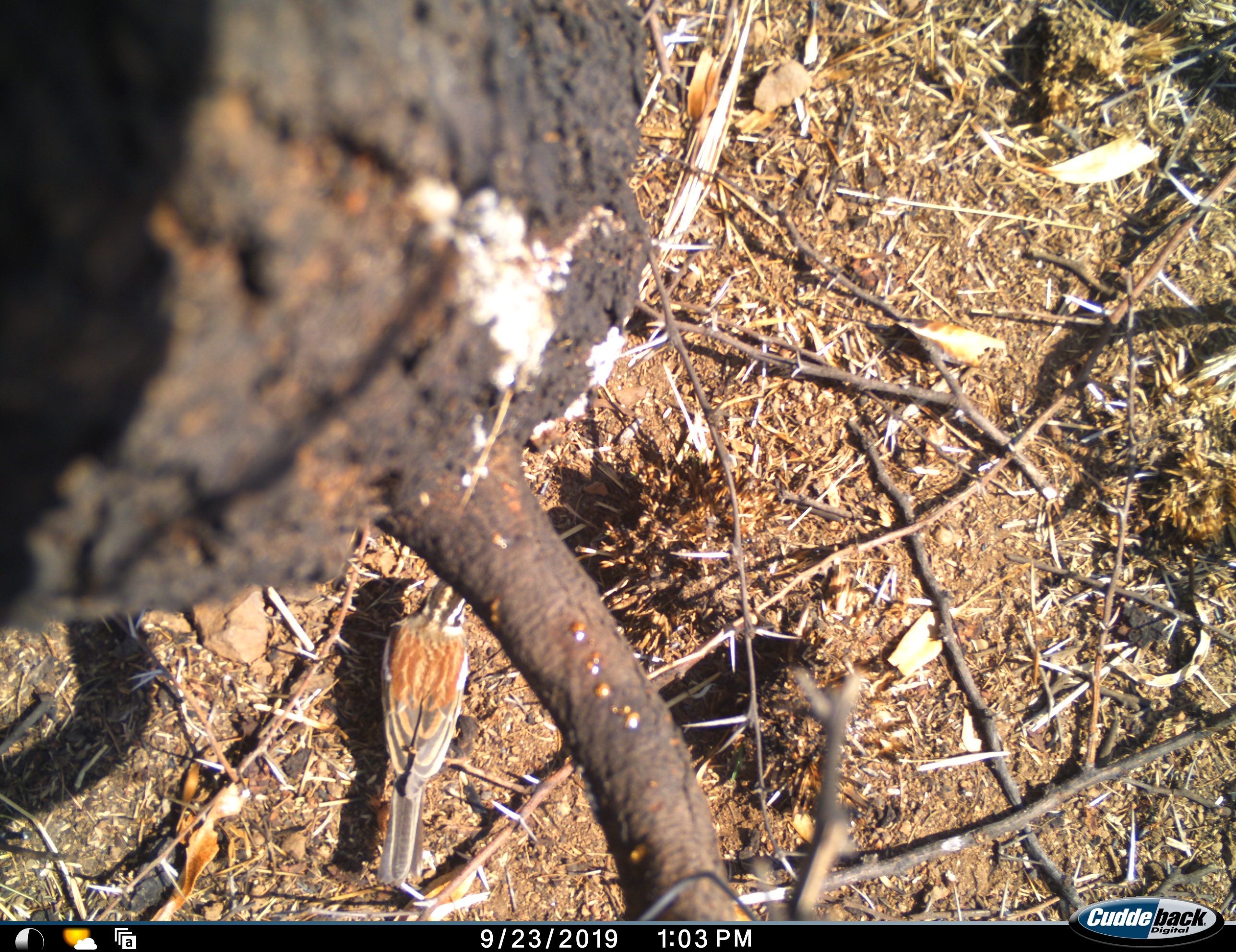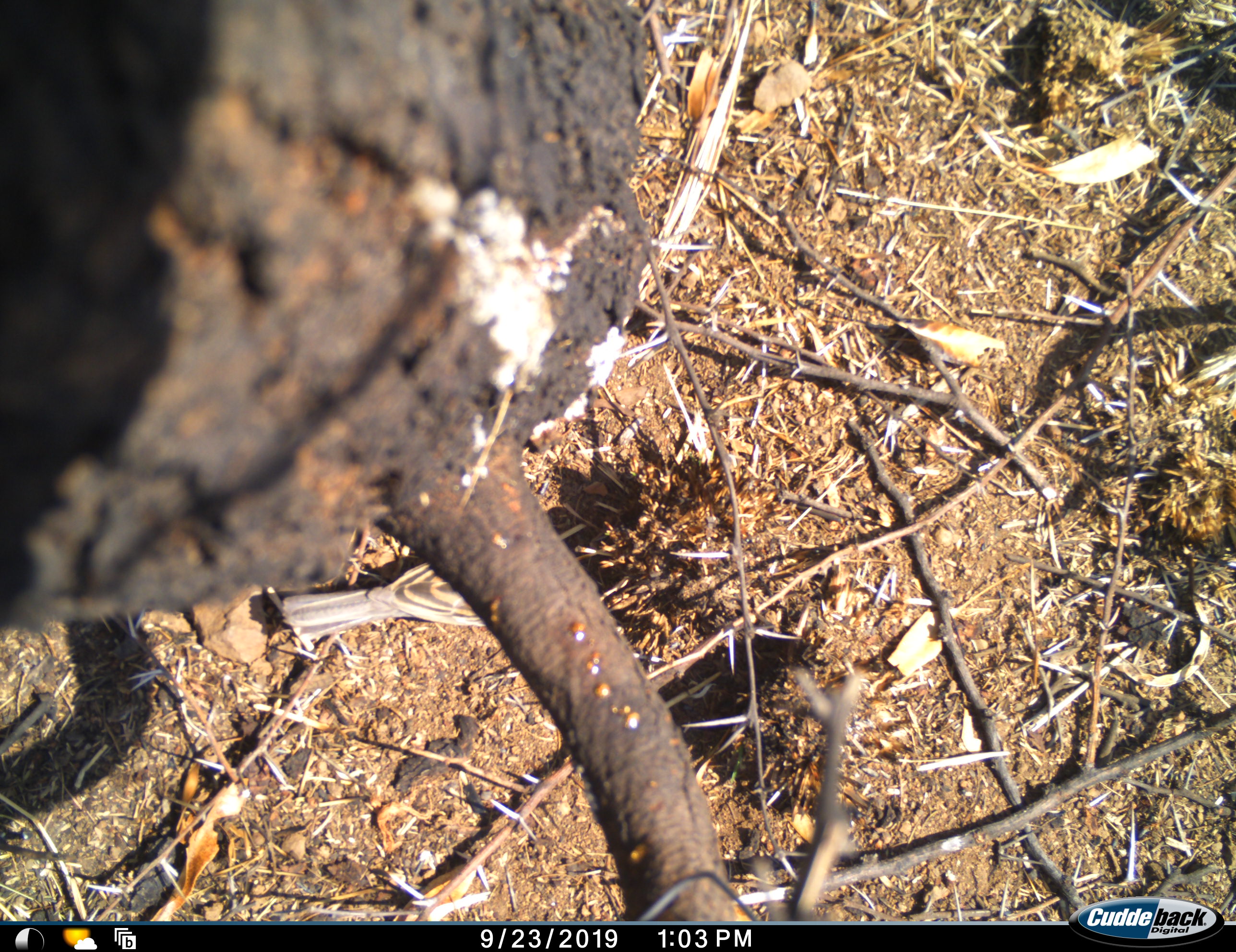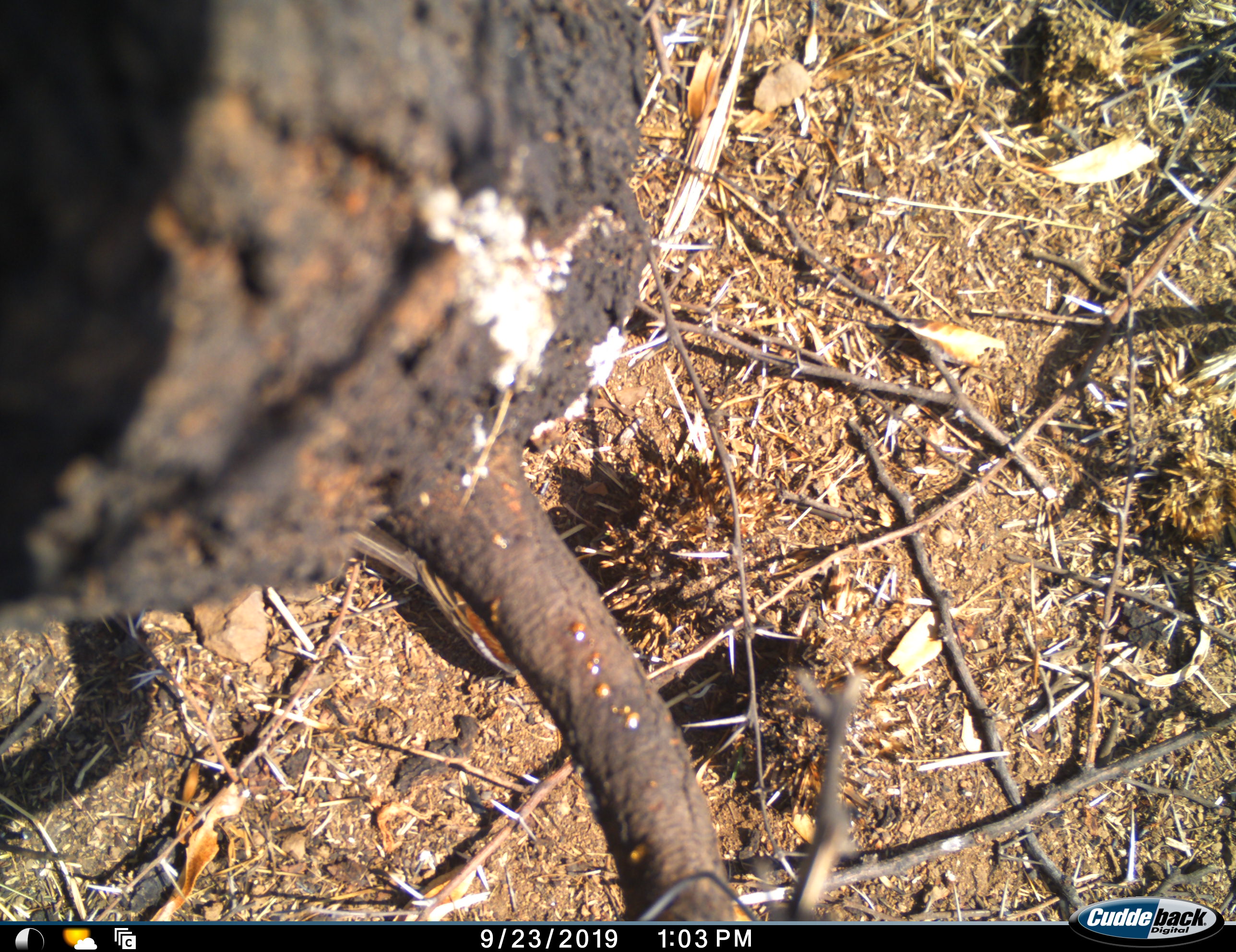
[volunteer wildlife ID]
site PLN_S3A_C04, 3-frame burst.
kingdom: Animalia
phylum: Chordata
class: Aves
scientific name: Aves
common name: bird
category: birdother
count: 1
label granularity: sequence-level